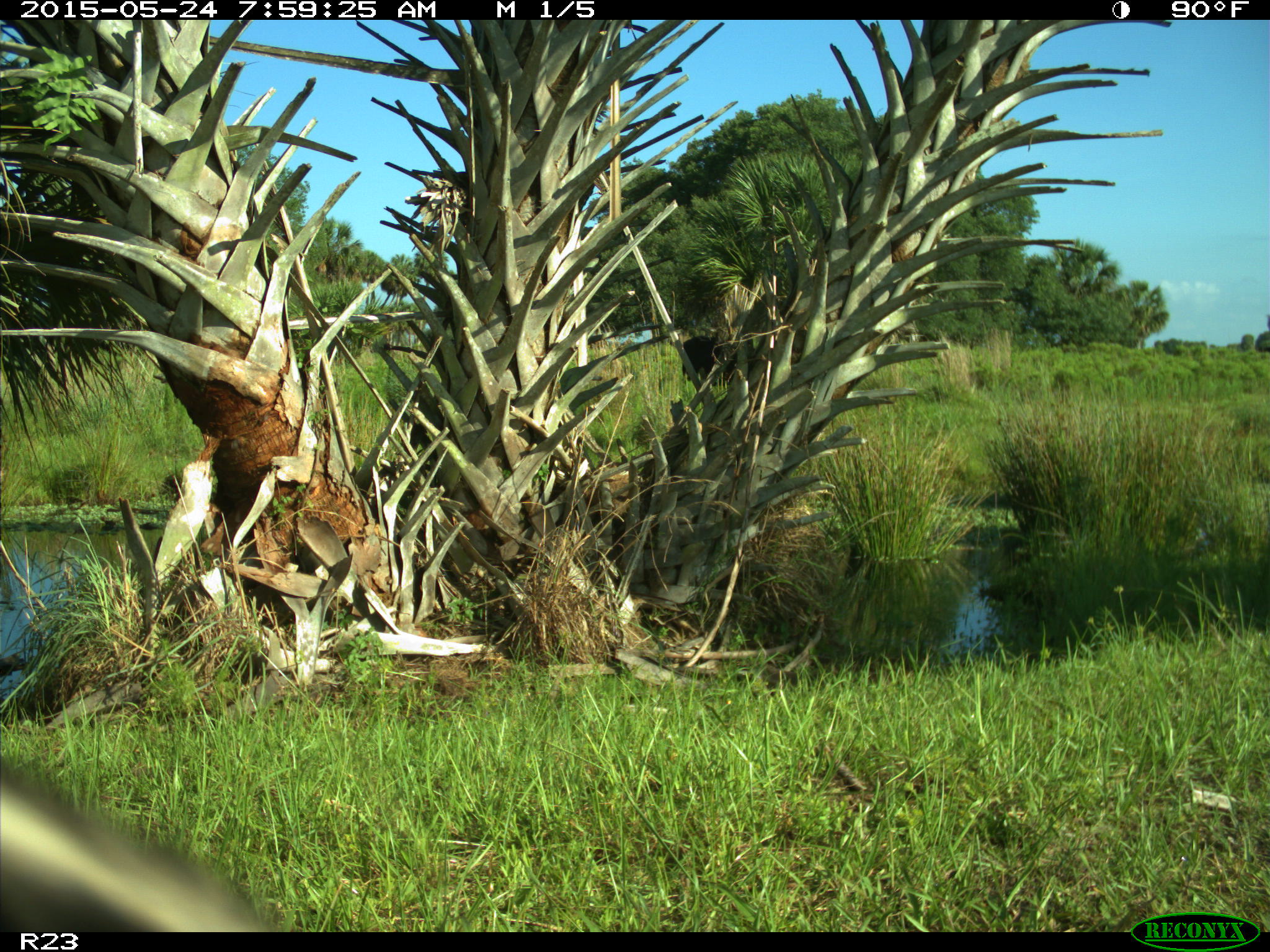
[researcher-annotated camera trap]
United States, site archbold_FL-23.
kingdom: Animalia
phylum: Chordata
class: Mammalia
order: Artiodactyla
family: Bovidae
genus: Bos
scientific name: Bos taurus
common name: domestic cow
Bos taurus (domestic cow).